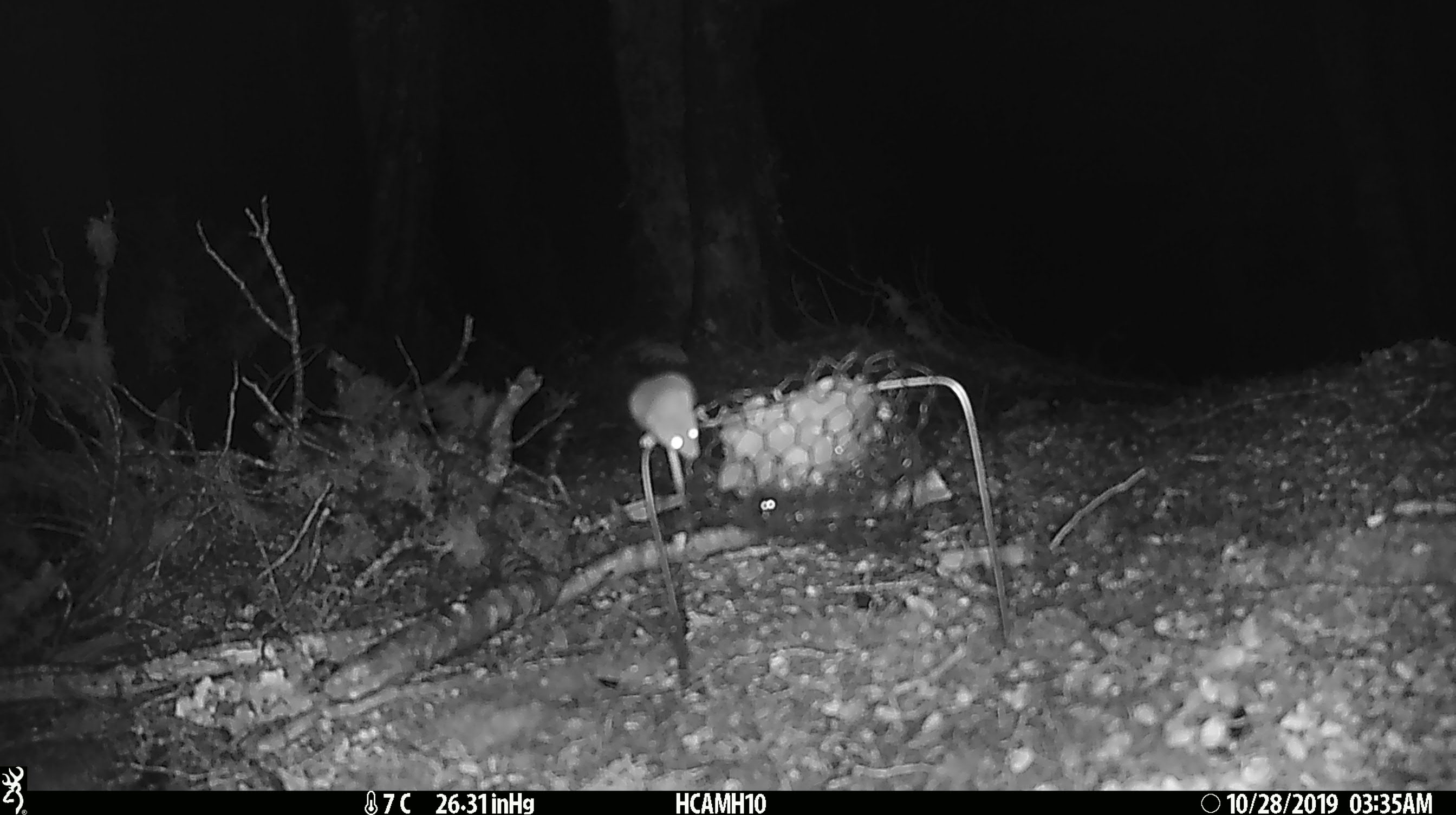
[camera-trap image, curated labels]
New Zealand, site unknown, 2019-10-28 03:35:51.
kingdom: Animalia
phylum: Chordata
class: Mammalia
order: Rodentia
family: Muridae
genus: Mus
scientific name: Mus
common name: mouse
Mouse (Mus).